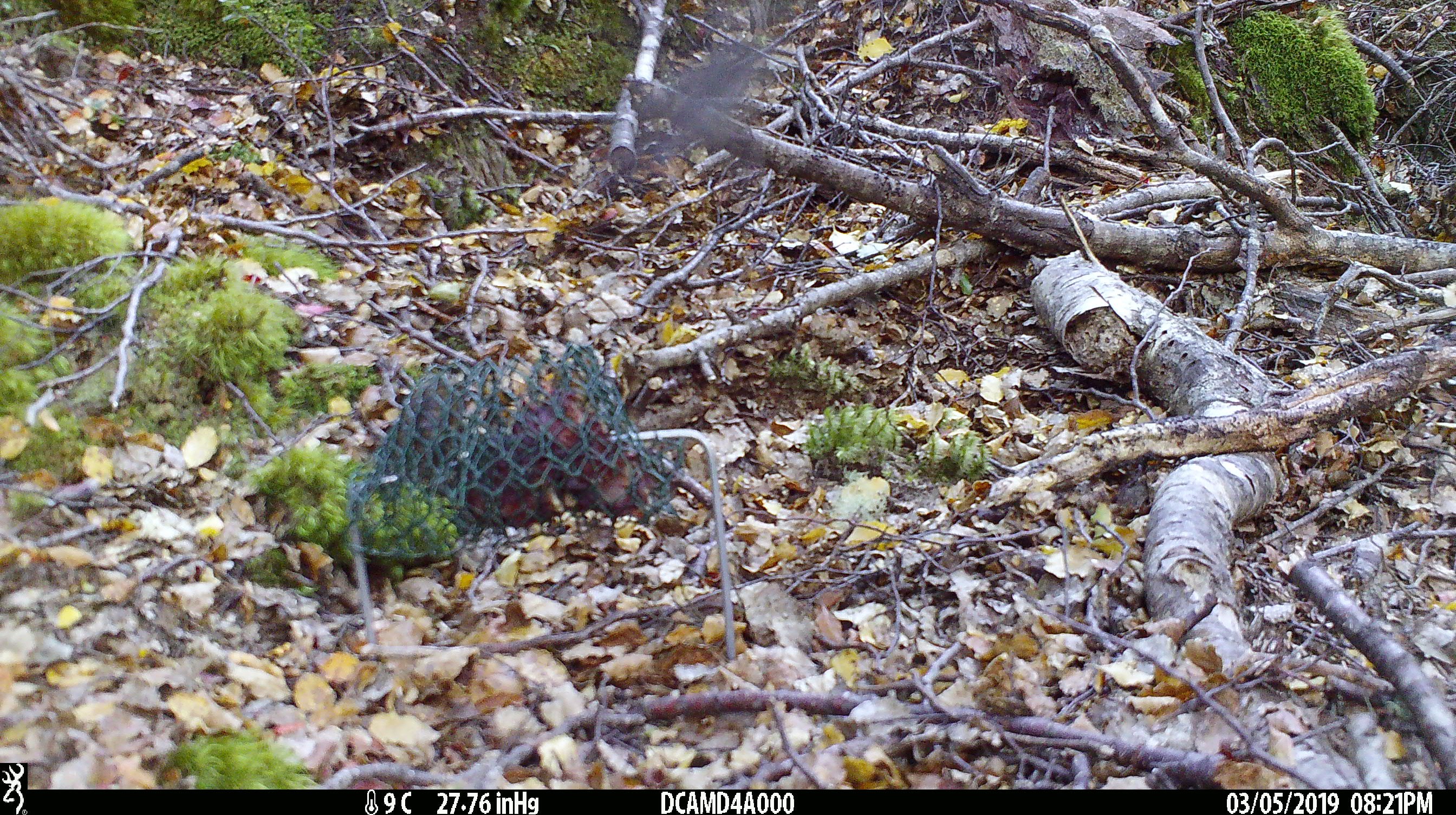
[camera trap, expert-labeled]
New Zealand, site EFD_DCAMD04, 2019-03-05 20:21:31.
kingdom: Animalia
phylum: Chordata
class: Aves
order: Passeriformes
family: Petroicidae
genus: Petroica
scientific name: Petroica australis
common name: new zealand robin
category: robin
Robin (new zealand robin) (Petroica australis).